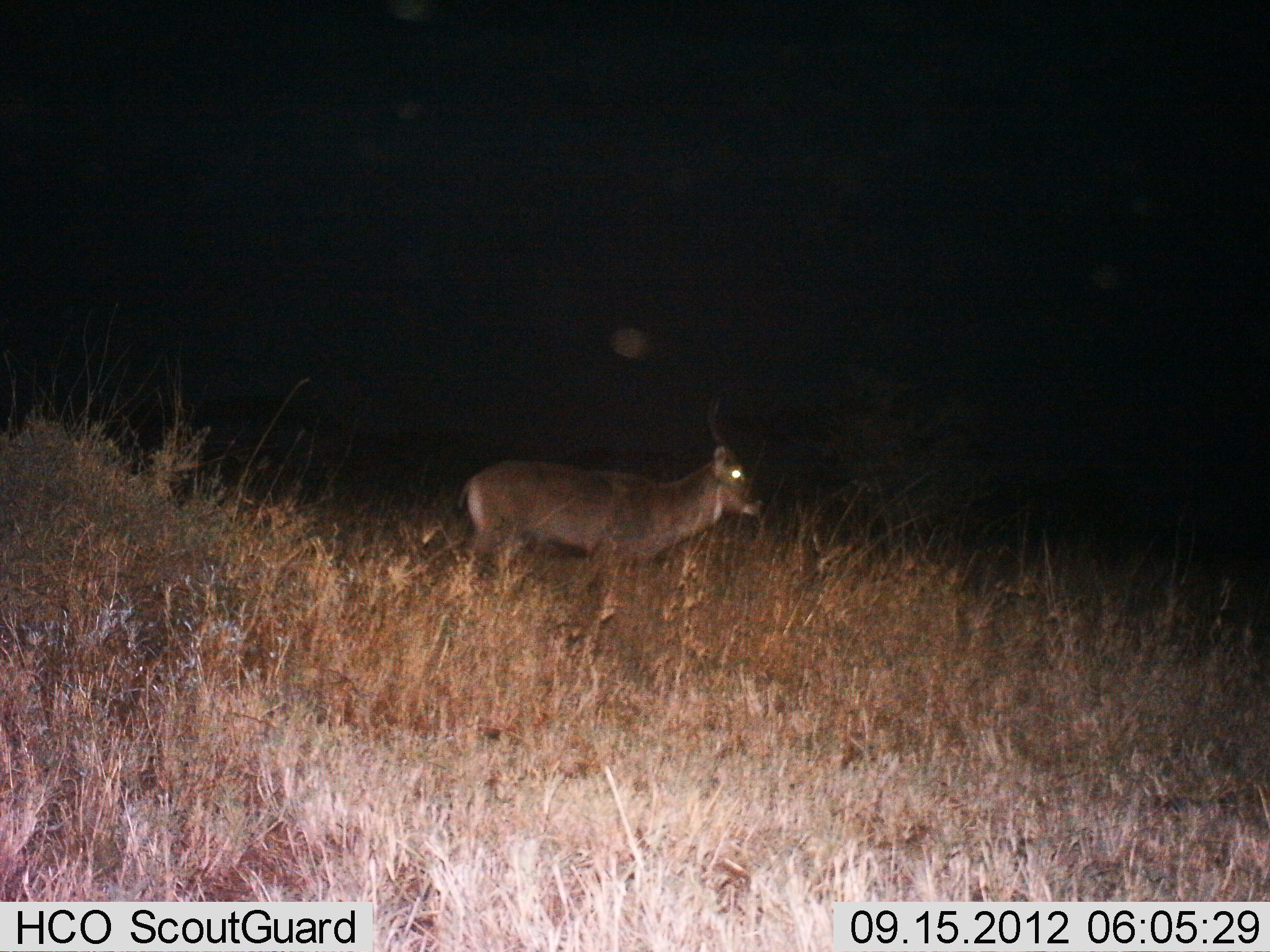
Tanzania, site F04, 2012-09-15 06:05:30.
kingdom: Animalia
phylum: Chordata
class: Mammalia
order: Artiodactyla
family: Bovidae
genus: Kobus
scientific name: Kobus ellipsiprymnus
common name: waterbuck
Waterbuck (Kobus ellipsiprymnus), count 1. Behavior (volunteer vote fractions): standing 100%, resting 0%, moving 0%, interacting 0%. Young present (vote fraction): 0%. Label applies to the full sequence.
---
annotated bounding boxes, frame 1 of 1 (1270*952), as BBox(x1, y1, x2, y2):
animal: BBox(451, 397, 764, 586)